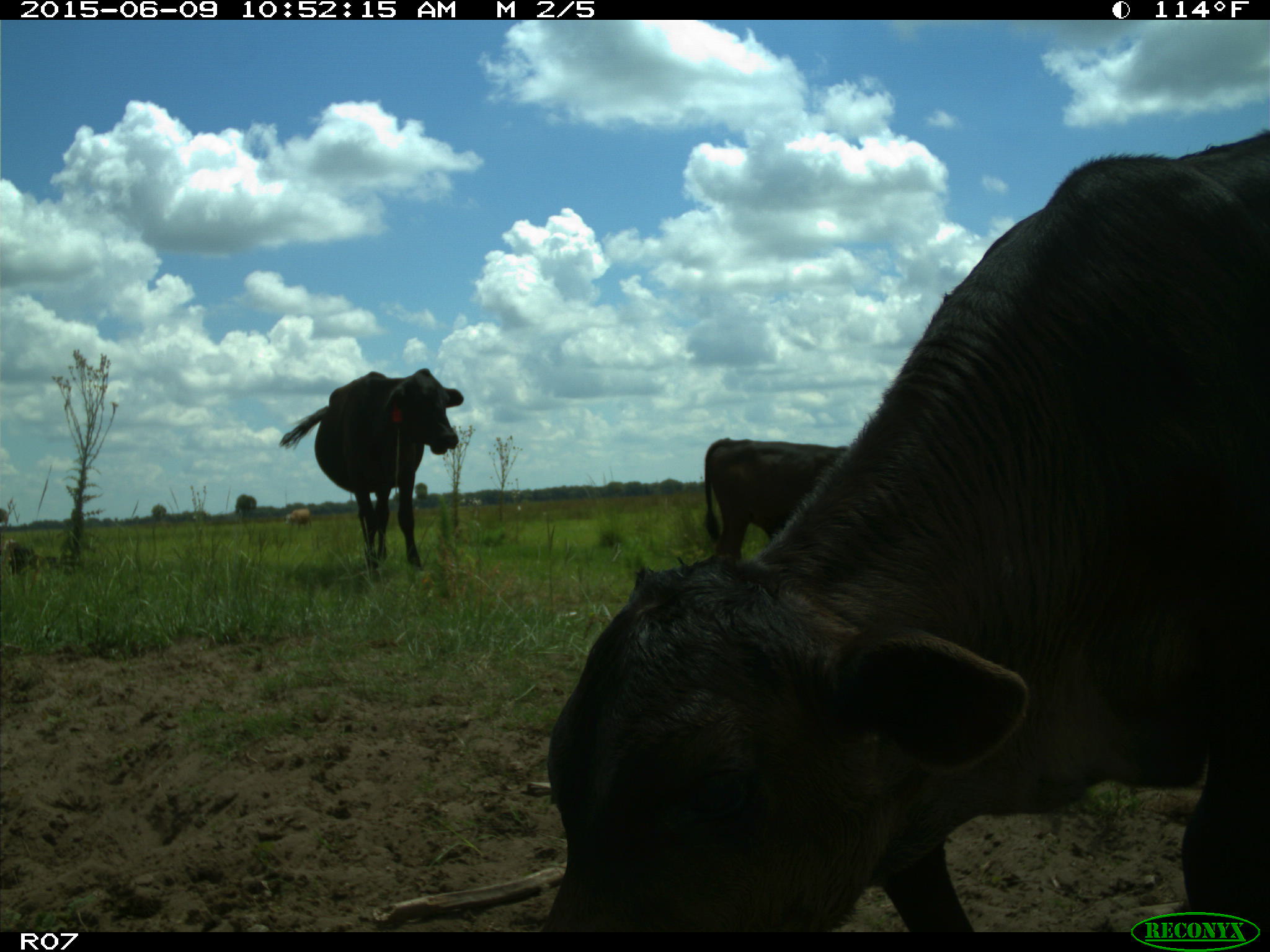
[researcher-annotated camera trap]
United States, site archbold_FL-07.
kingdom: Animalia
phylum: Chordata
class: Mammalia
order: Artiodactyla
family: Bovidae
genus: Bos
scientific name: Bos taurus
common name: domestic cow